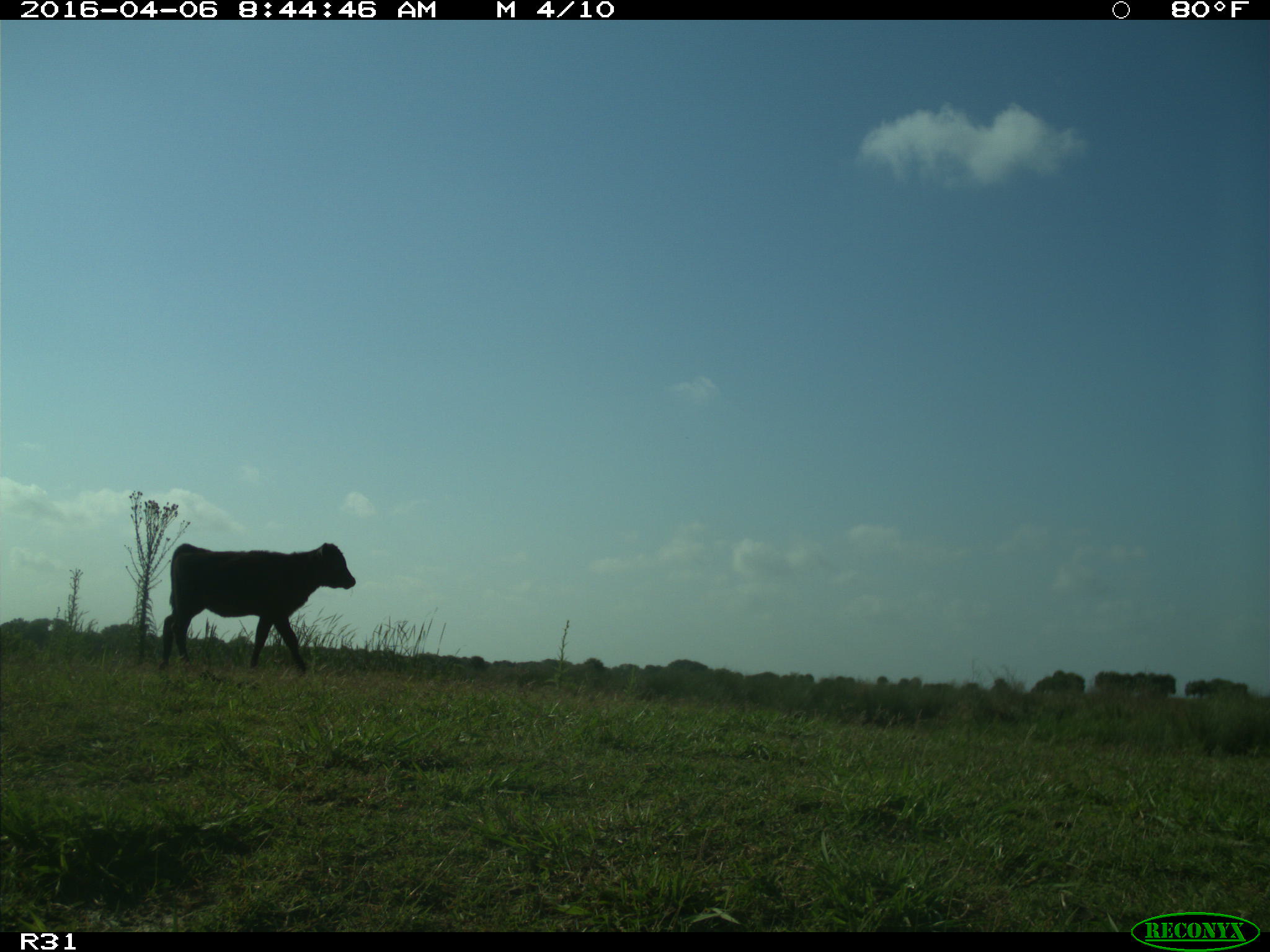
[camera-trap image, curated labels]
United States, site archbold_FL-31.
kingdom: Animalia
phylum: Chordata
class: Mammalia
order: Artiodactyla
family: Bovidae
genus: Bos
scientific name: Bos taurus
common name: domestic cow